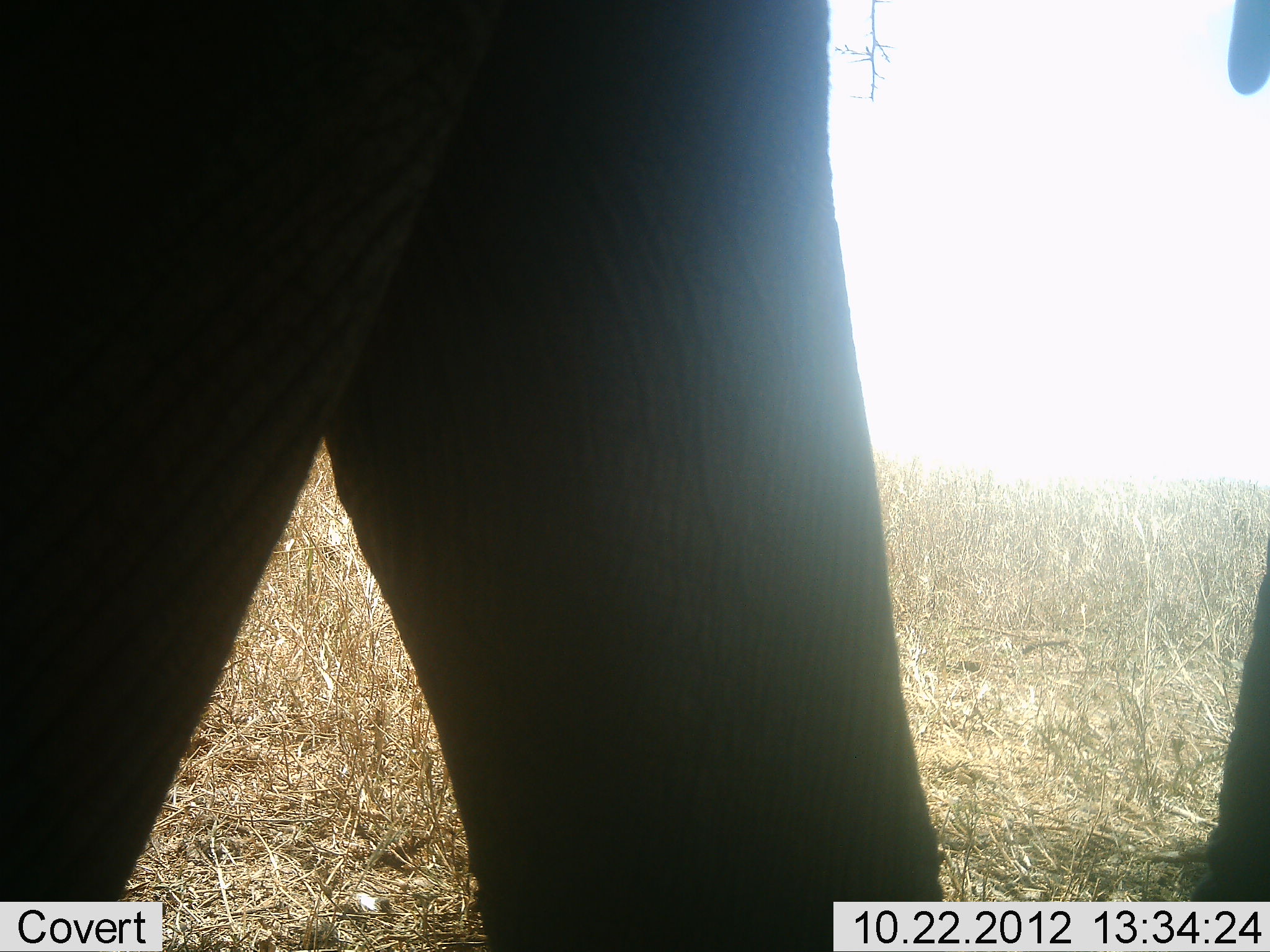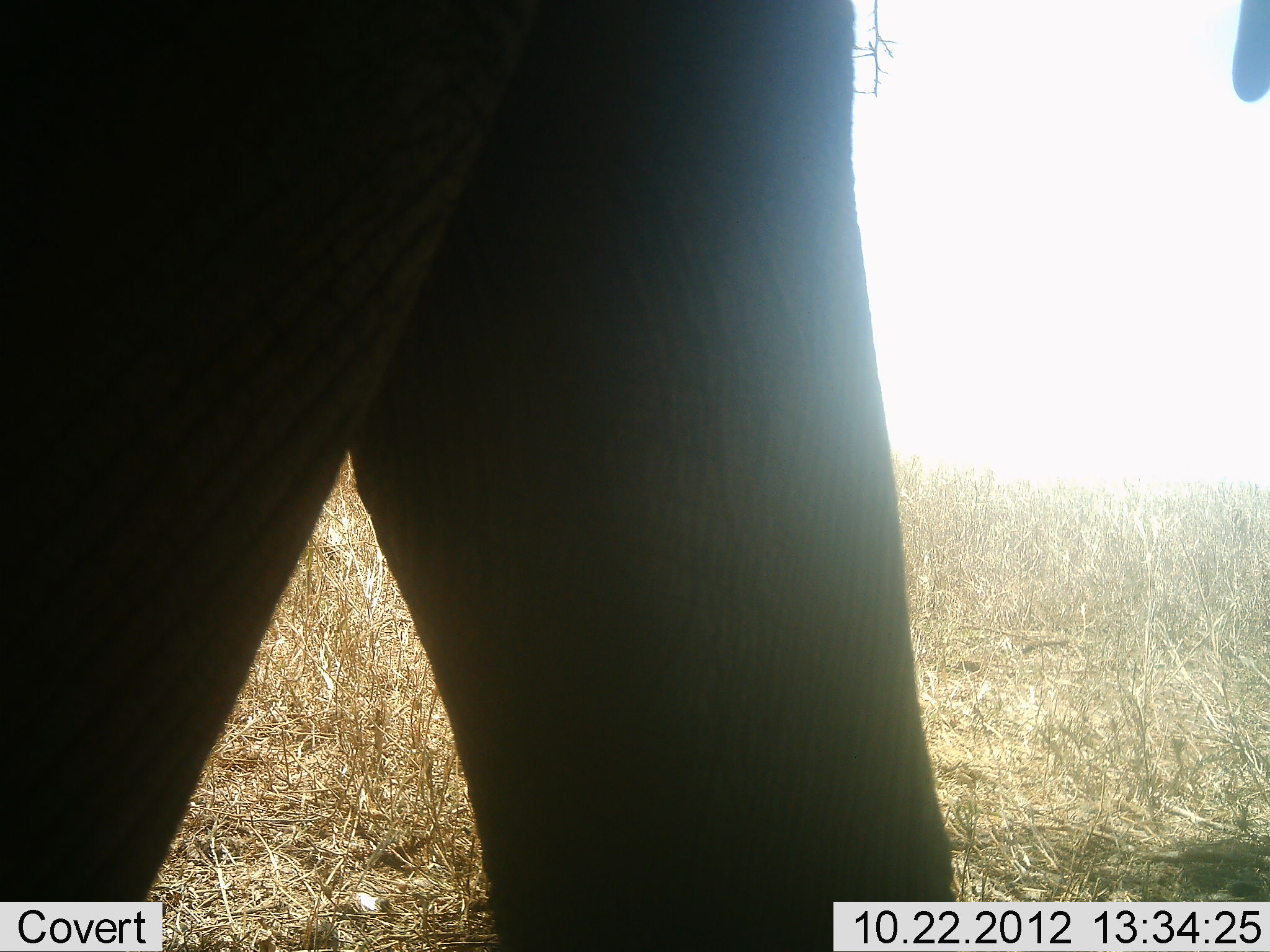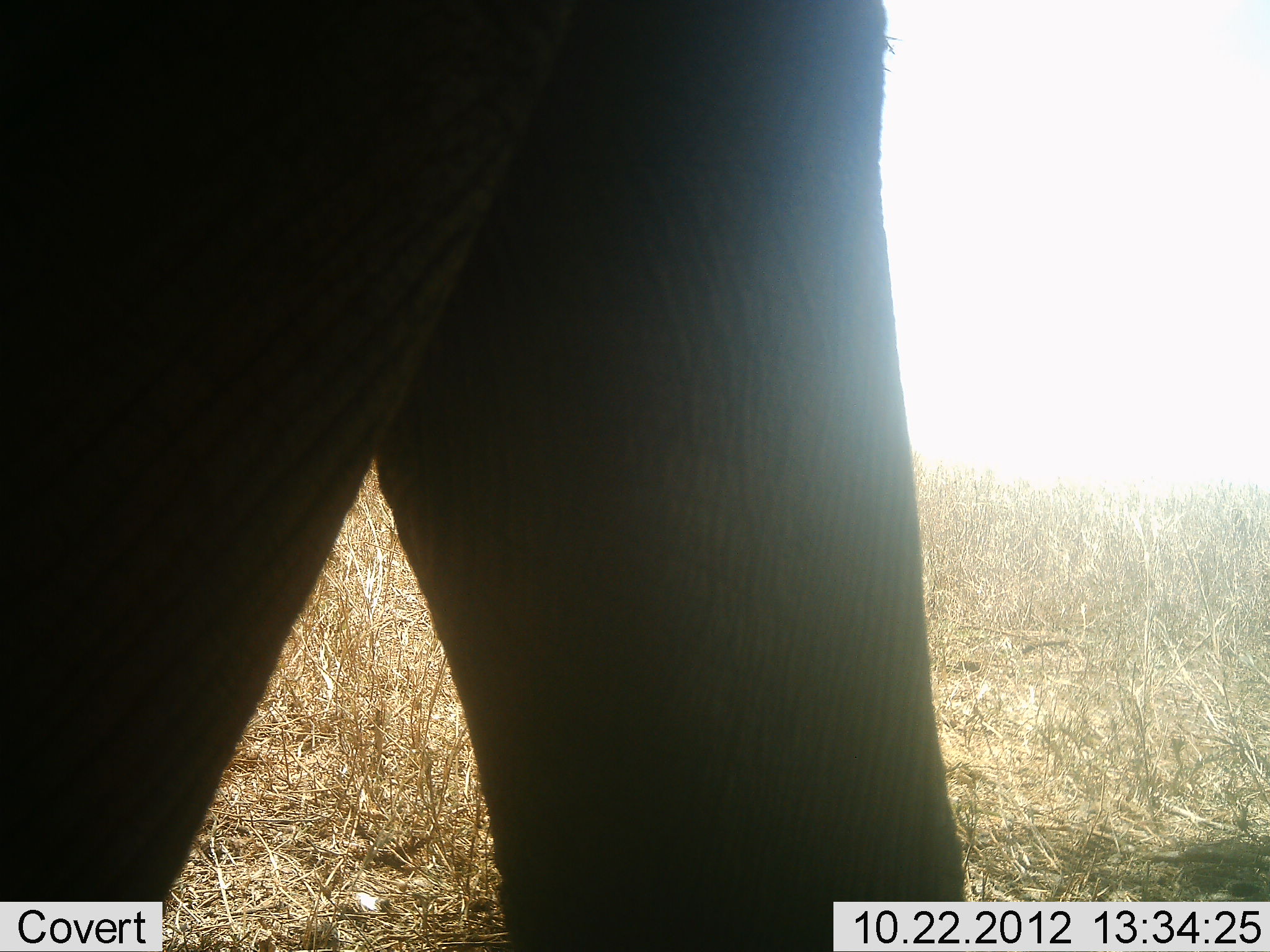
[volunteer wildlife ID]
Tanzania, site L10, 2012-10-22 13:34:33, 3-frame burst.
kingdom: Animalia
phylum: Chordata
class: Mammalia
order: Proboscidea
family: Elephantidae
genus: Loxodonta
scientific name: Loxodonta africana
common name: african bush elephant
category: elephant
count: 1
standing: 60%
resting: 0%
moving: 40%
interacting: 0%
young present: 0%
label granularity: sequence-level